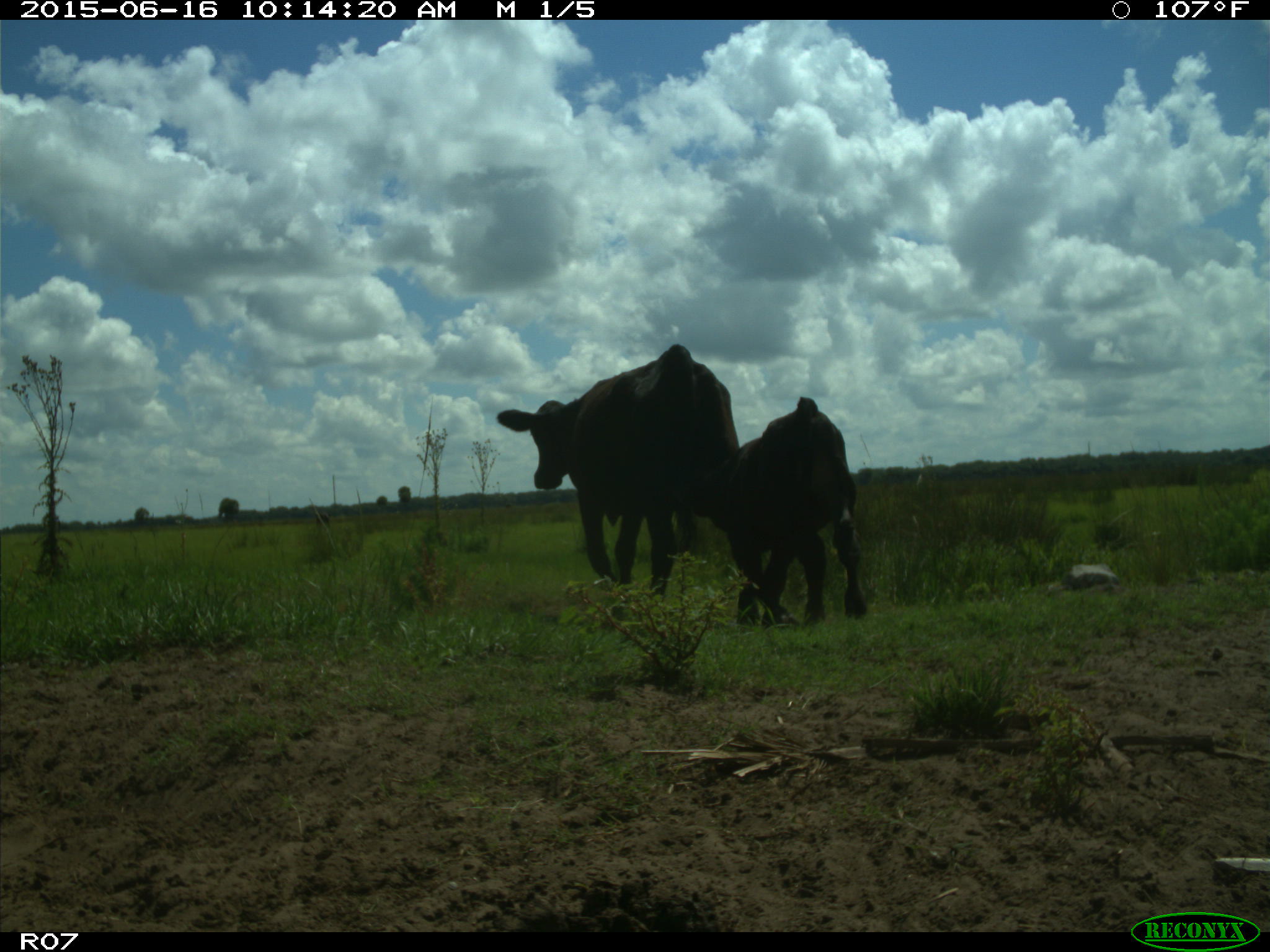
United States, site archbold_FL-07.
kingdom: Animalia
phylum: Chordata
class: Mammalia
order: Artiodactyla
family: Bovidae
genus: Bos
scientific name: Bos taurus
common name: domestic cow